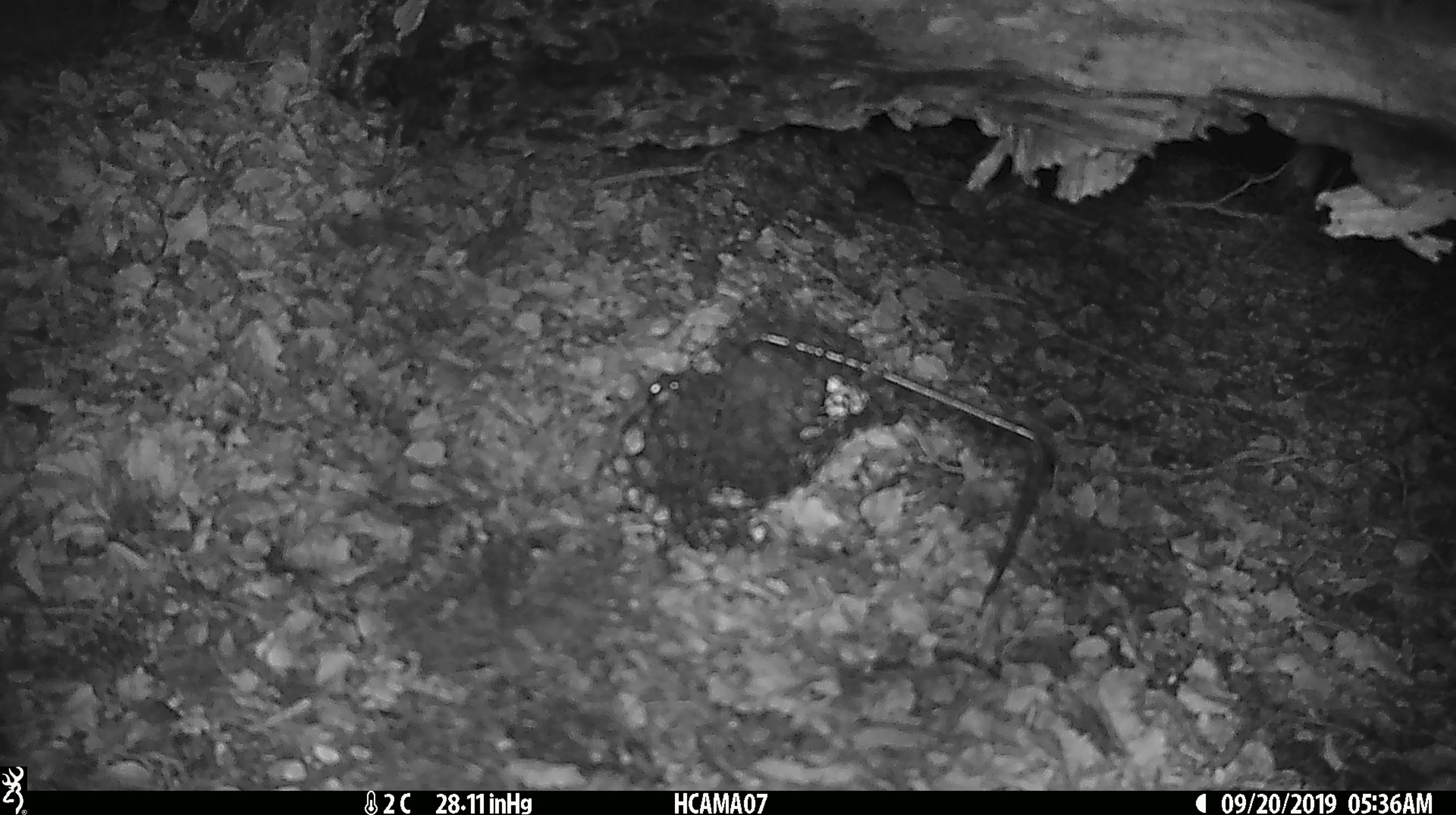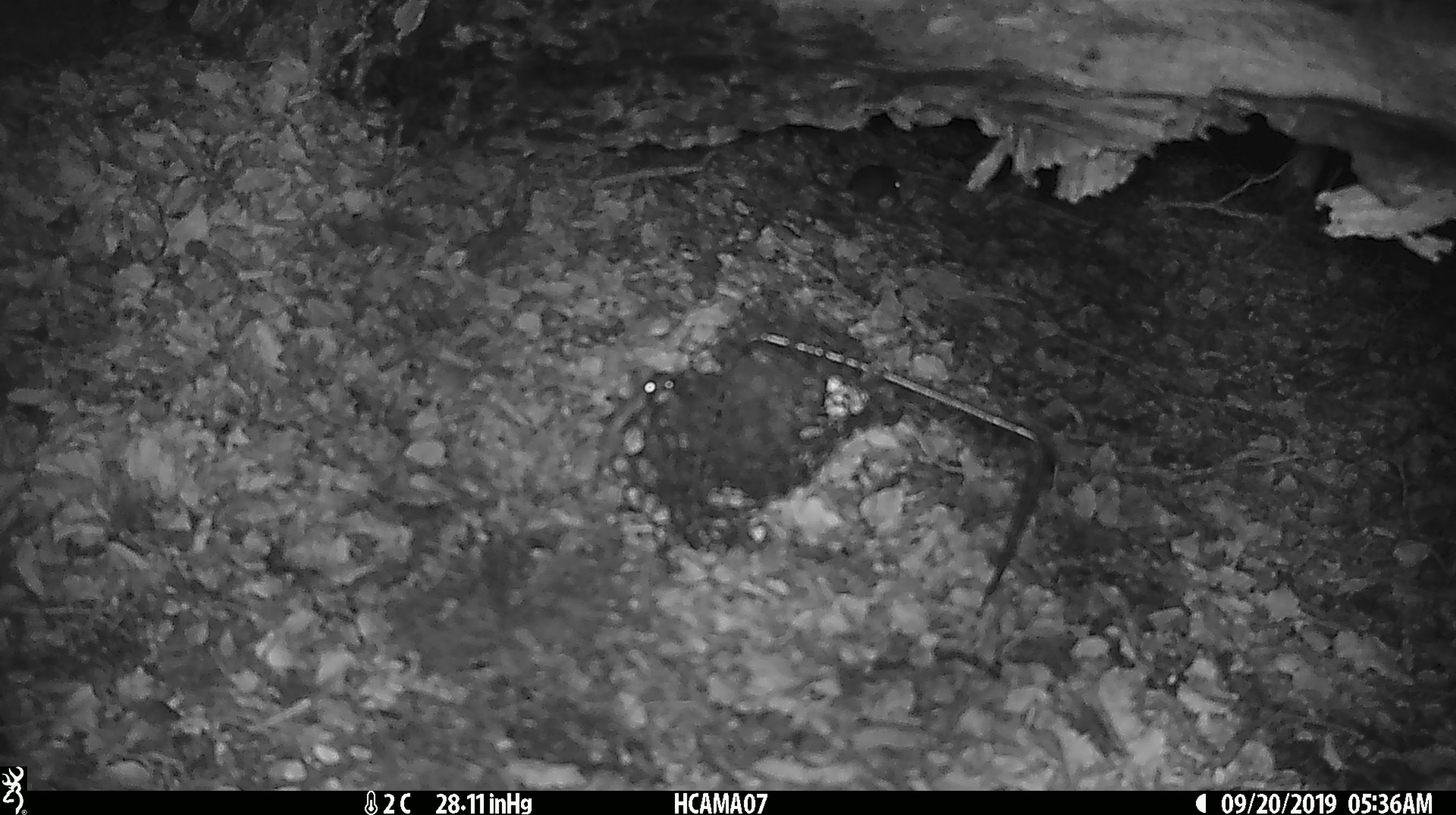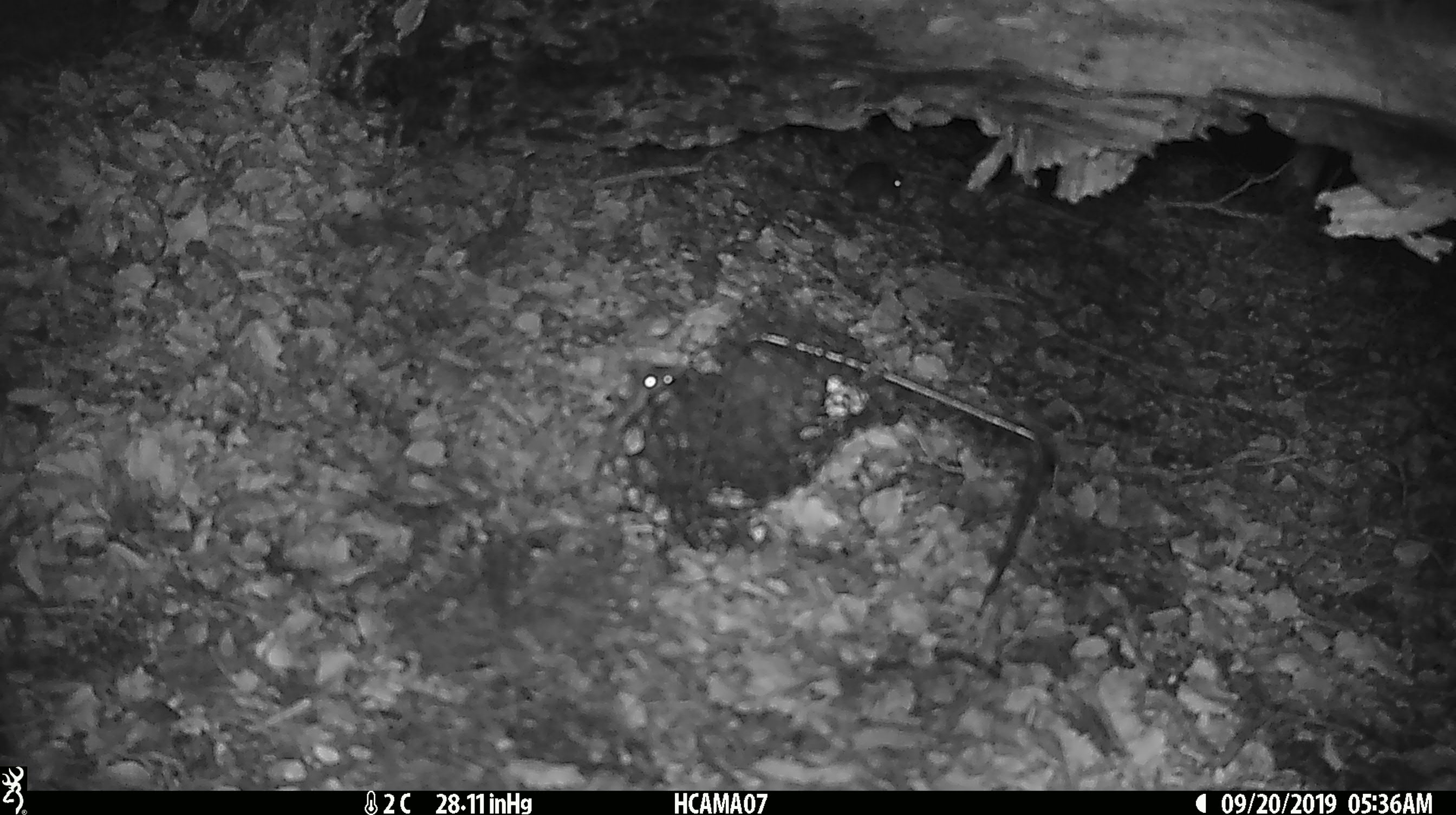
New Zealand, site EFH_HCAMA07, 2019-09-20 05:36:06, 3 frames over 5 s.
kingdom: Animalia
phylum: Chordata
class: Mammalia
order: Rodentia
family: Muridae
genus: Mus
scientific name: Mus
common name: mouse